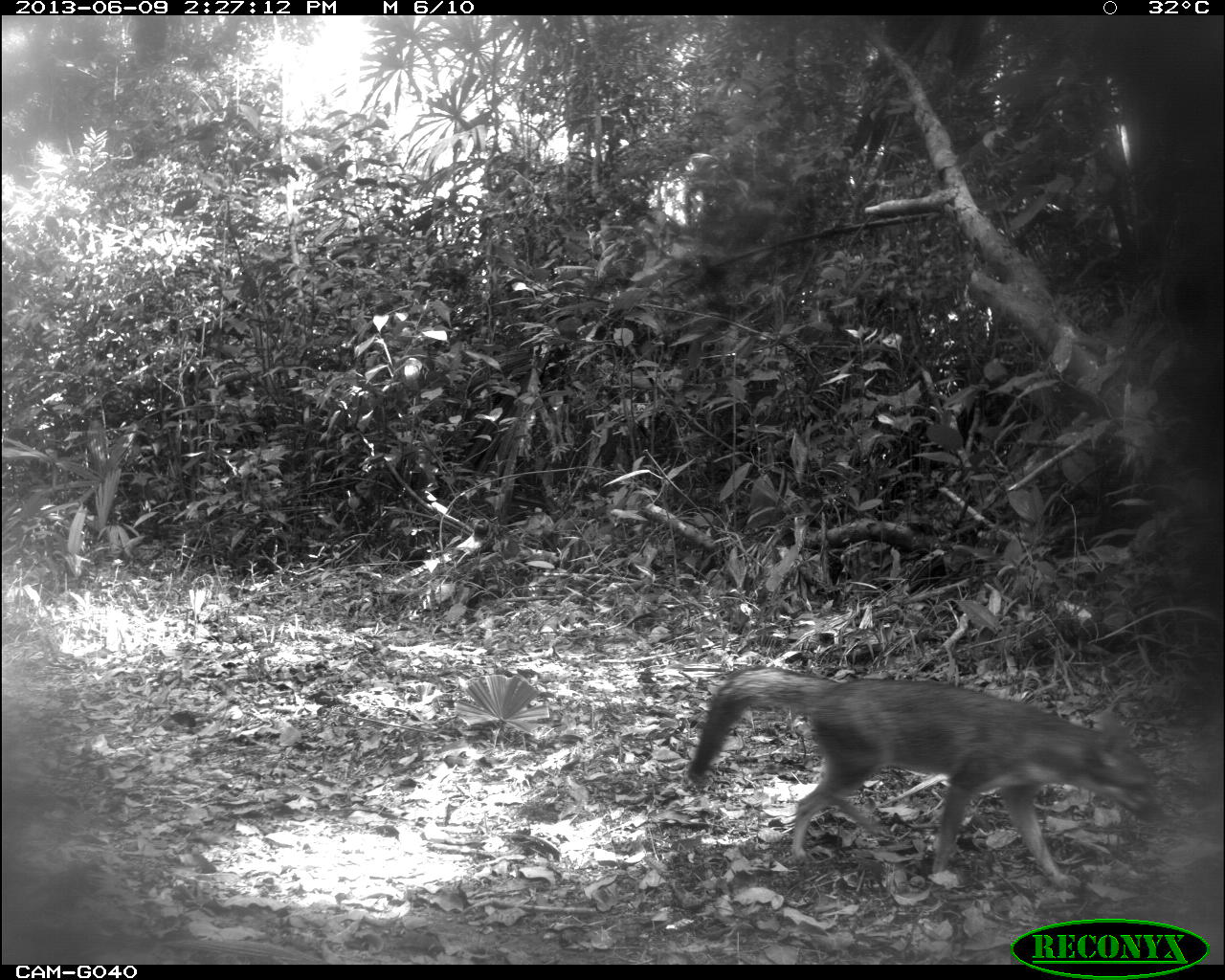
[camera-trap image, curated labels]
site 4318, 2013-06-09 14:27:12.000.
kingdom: Animalia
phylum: Chordata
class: Mammalia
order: Carnivora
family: Canidae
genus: Urocyon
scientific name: Urocyon cinereoargenteus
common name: gray fox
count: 1